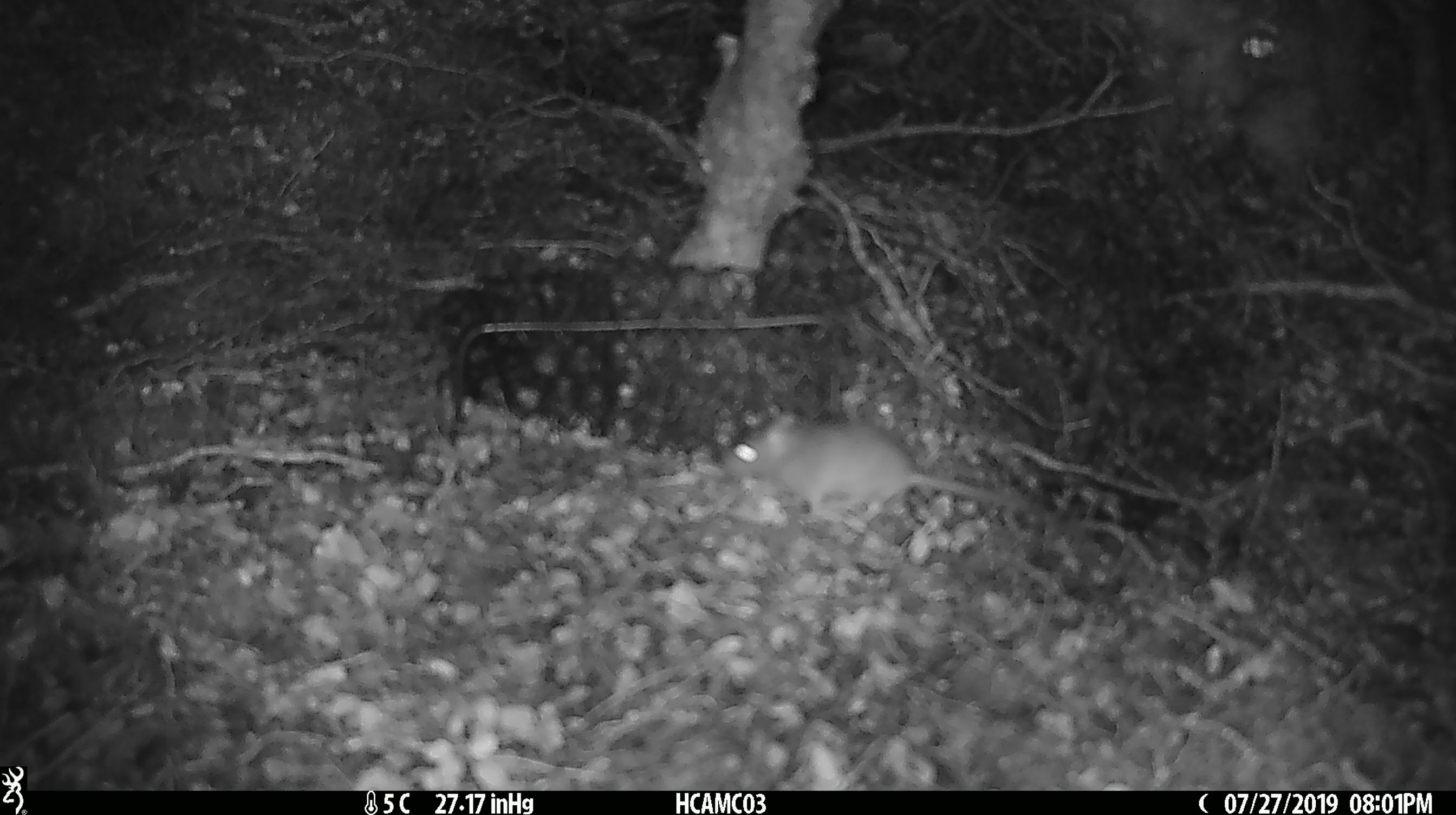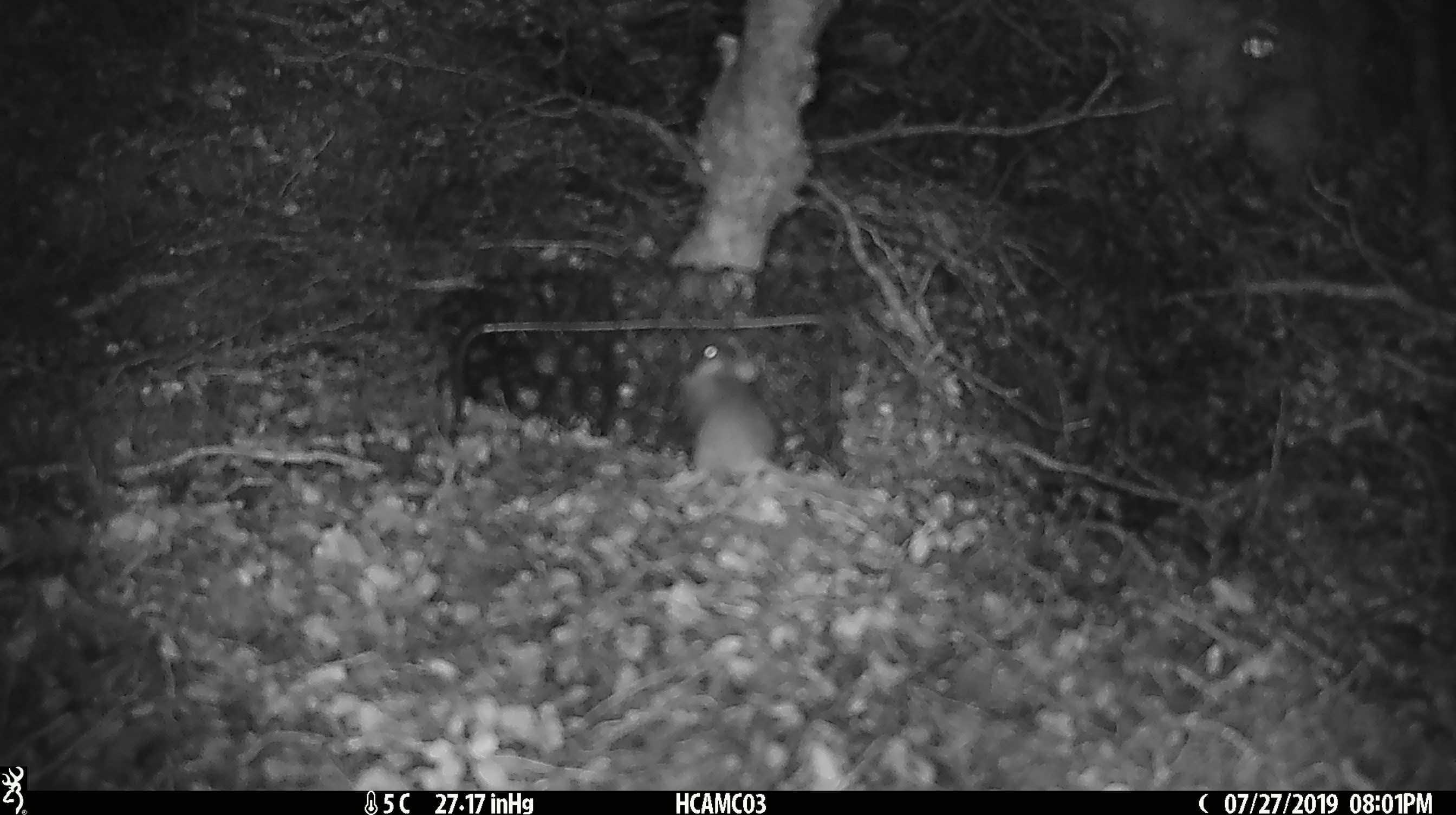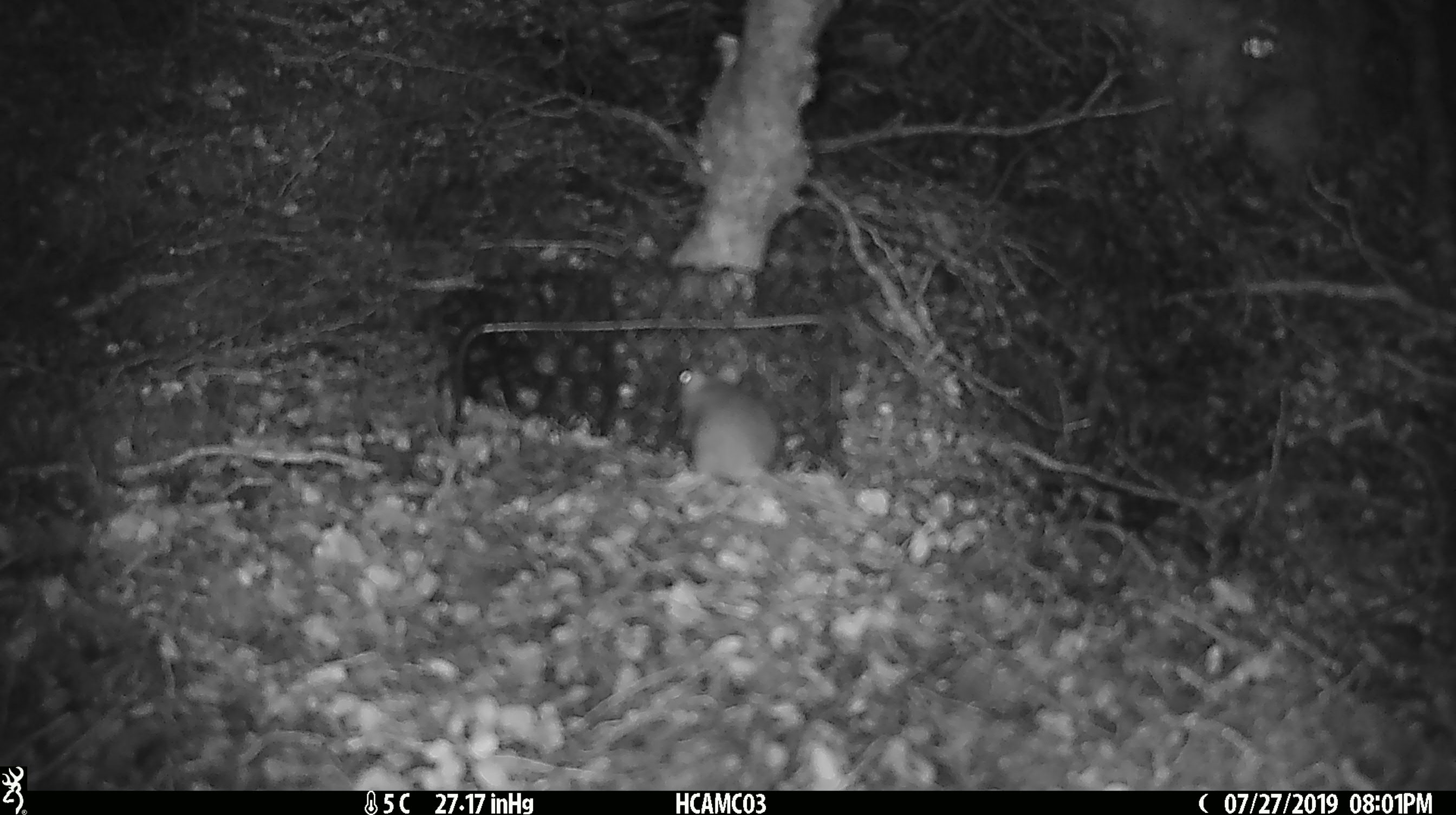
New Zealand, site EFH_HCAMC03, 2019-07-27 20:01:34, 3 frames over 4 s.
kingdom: Animalia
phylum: Chordata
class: Mammalia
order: Rodentia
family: Muridae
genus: Mus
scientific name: Mus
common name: mouse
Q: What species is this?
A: Mouse (Mus).